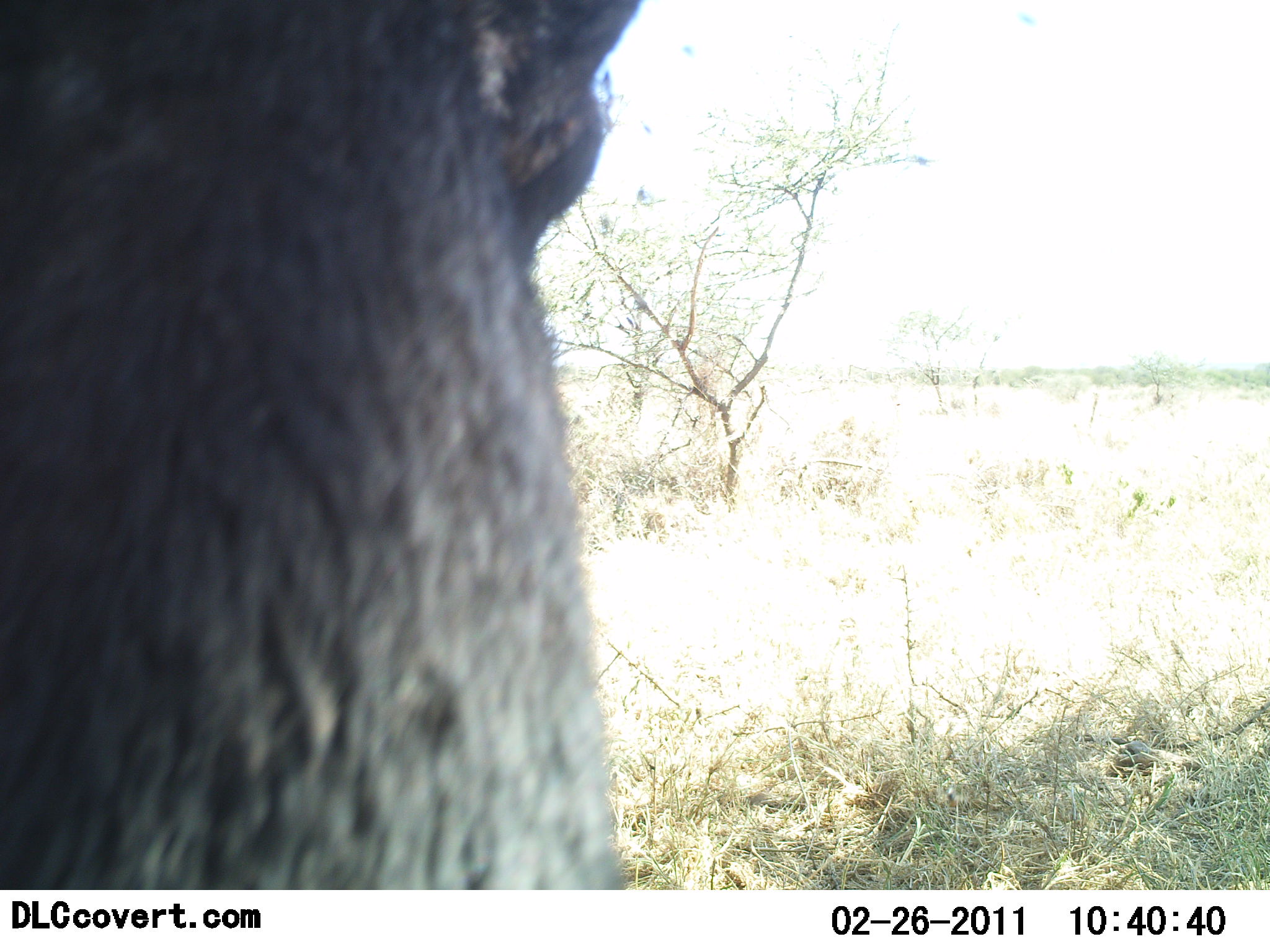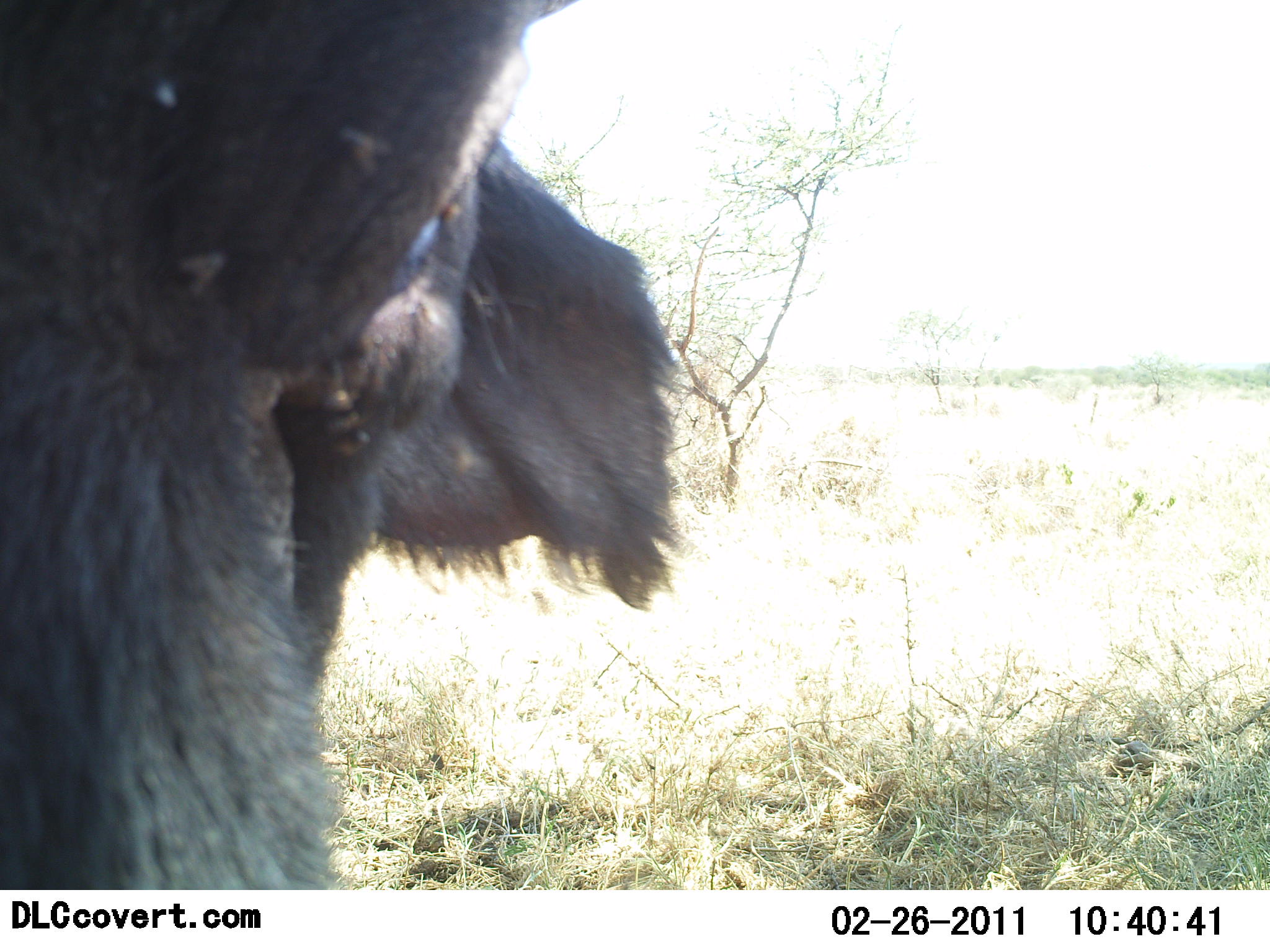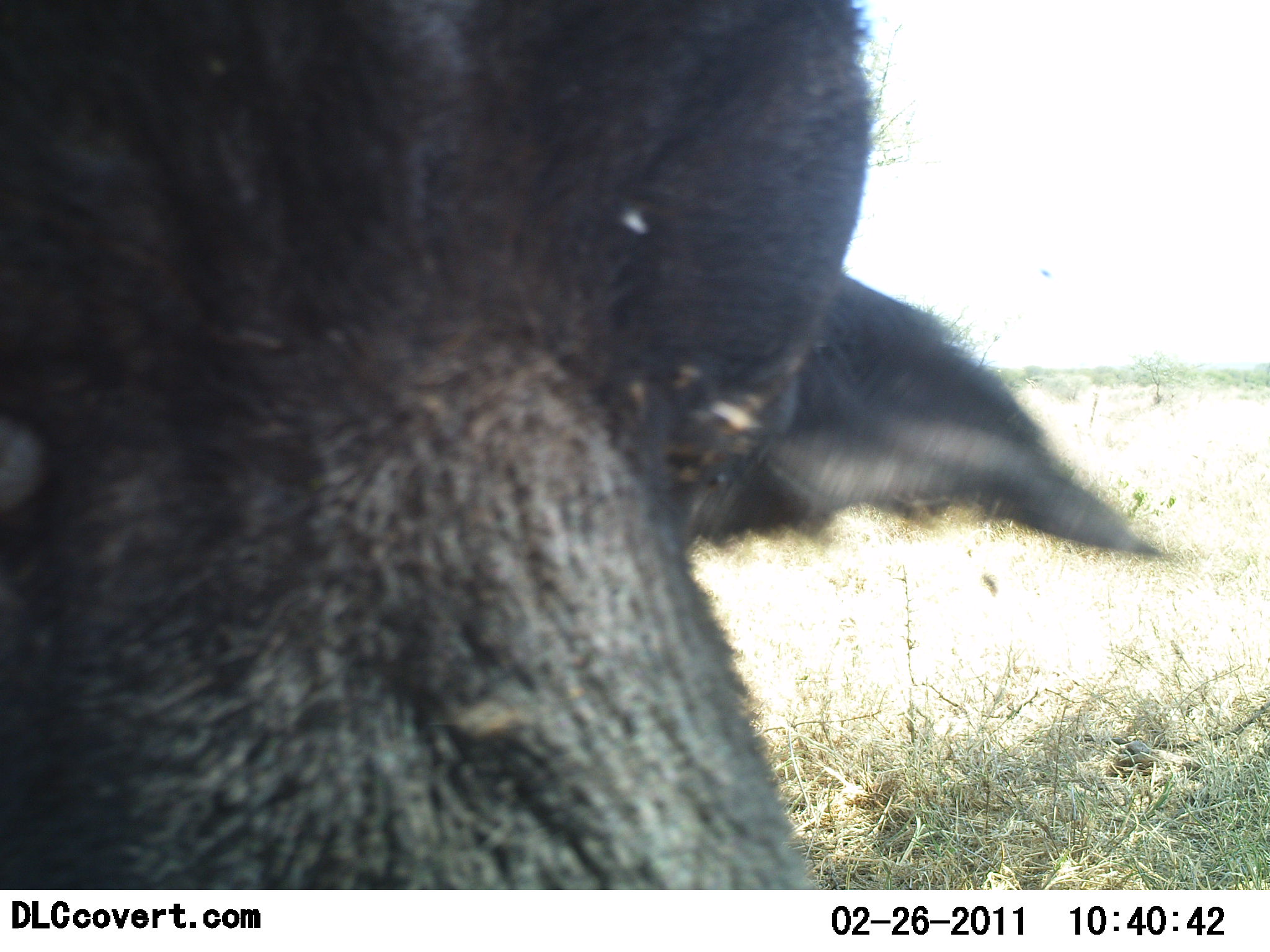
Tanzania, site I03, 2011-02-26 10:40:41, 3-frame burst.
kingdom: Animalia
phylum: Chordata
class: Mammalia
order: Artiodactyla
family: Bovidae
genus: Syncerus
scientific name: Syncerus caffer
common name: cape buffalo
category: buffalo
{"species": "buffalo (cape buffalo) (Syncerus caffer)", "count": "1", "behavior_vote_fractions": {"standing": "80%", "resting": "0%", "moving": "10%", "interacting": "10%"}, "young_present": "0%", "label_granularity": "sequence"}